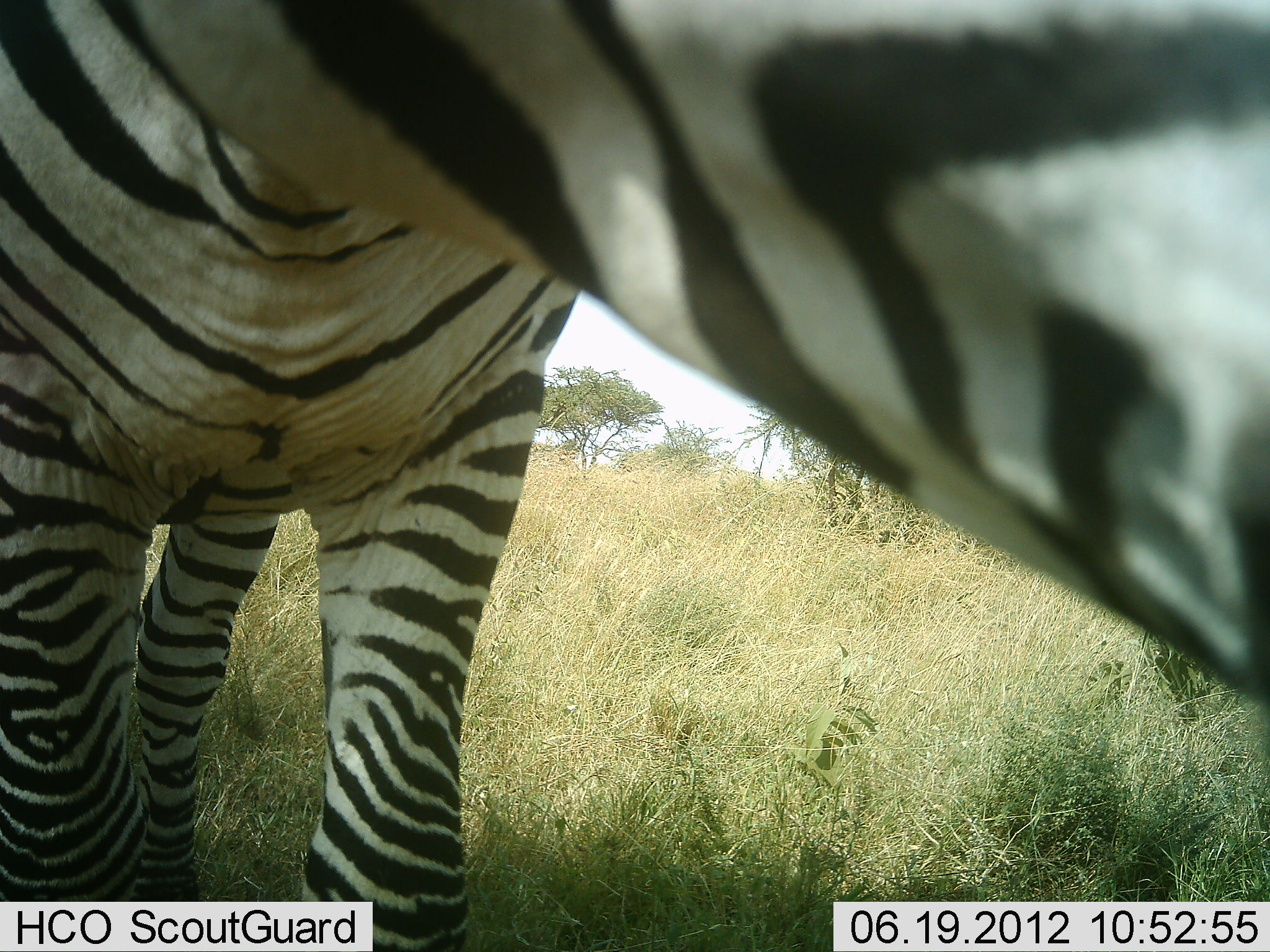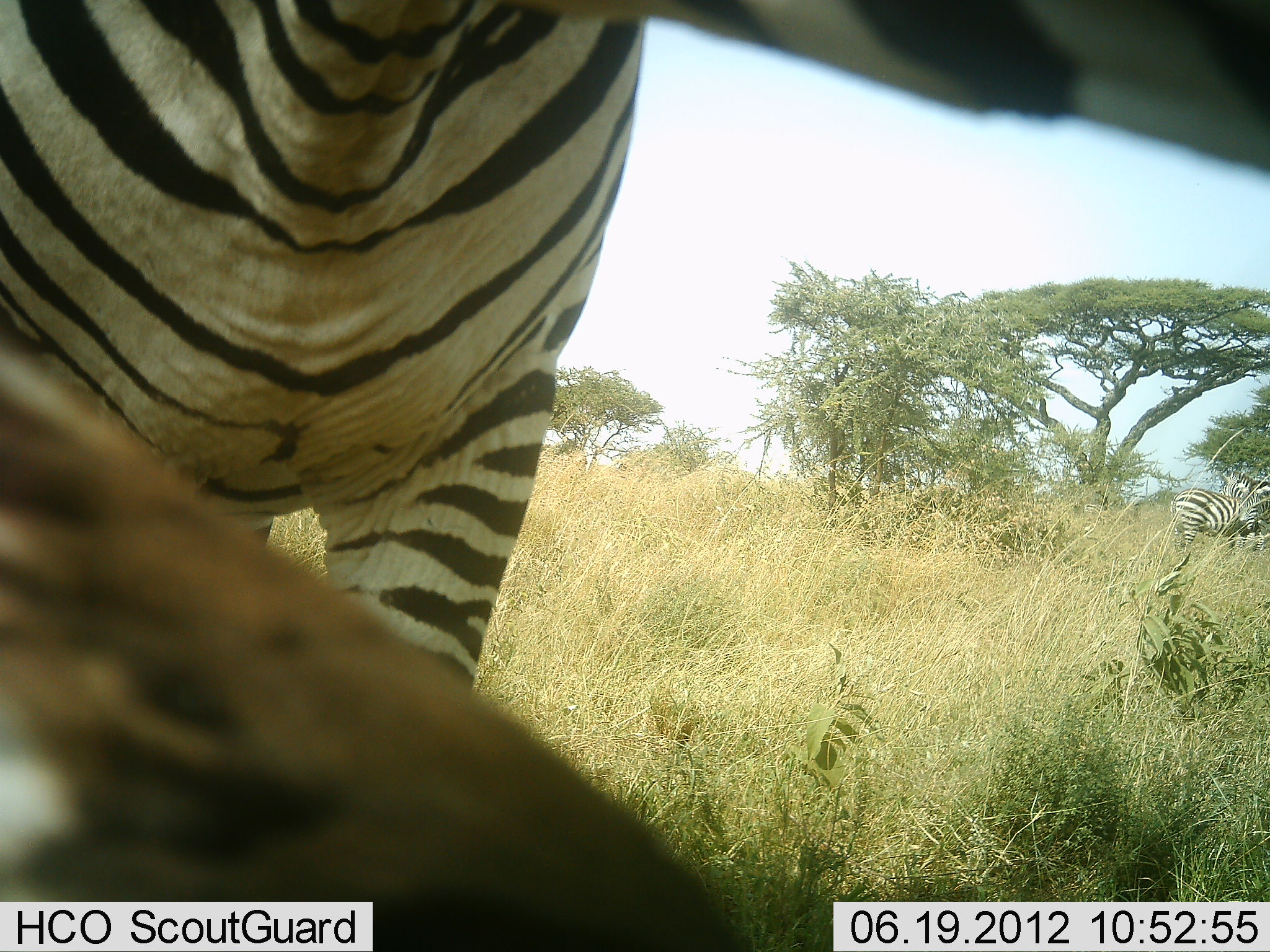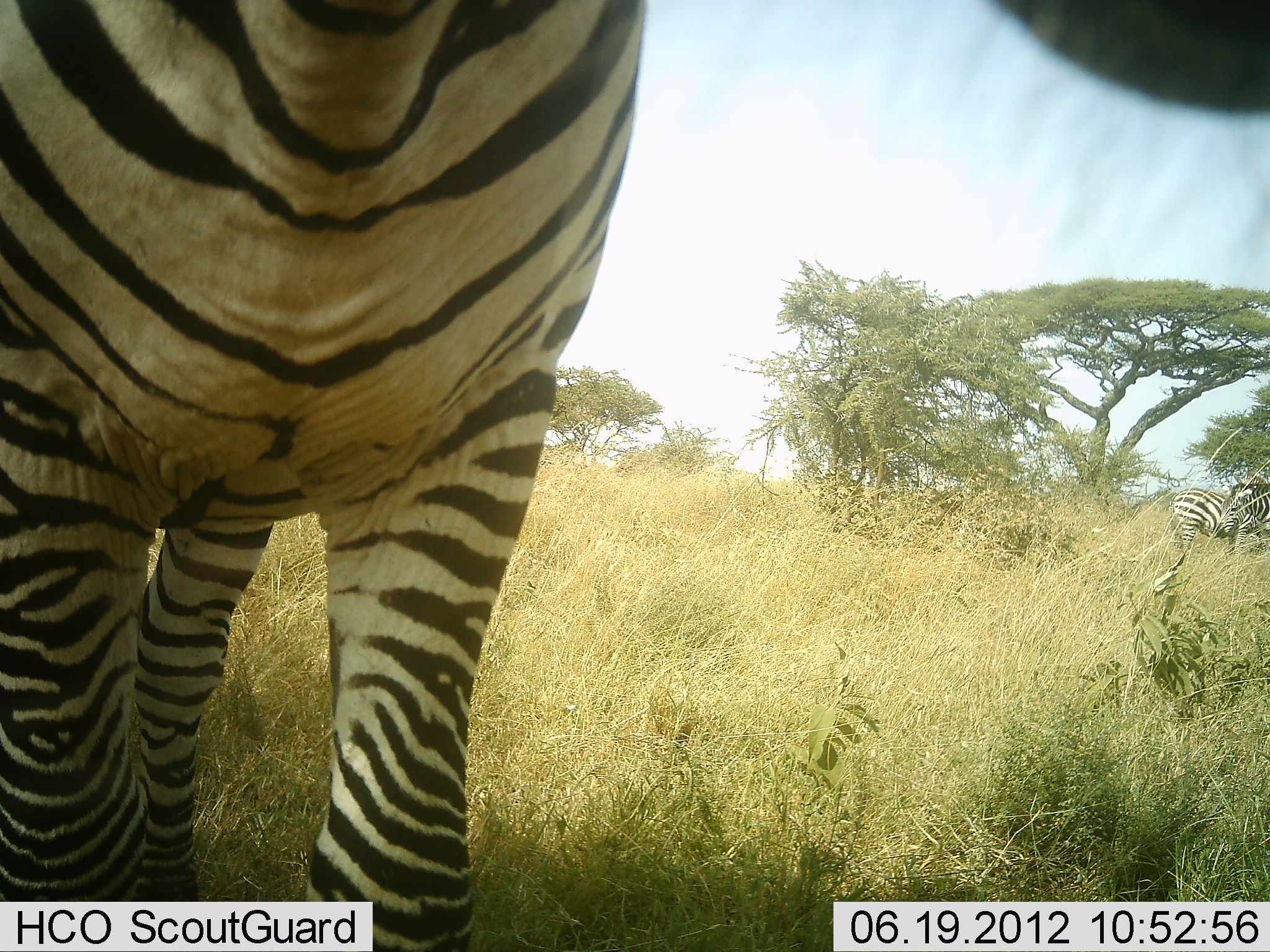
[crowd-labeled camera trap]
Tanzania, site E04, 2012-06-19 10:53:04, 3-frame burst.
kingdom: Animalia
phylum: Chordata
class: Mammalia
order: Perissodactyla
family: Equidae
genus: Equus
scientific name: Equus quagga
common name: plains zebra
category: zebra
Zebra (plains zebra) (Equus quagga), count 1. Behavior (volunteer vote fractions): standing 90%, resting 0%, moving 0%, interacting 0%. Young present (vote fraction): 0%. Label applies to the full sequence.